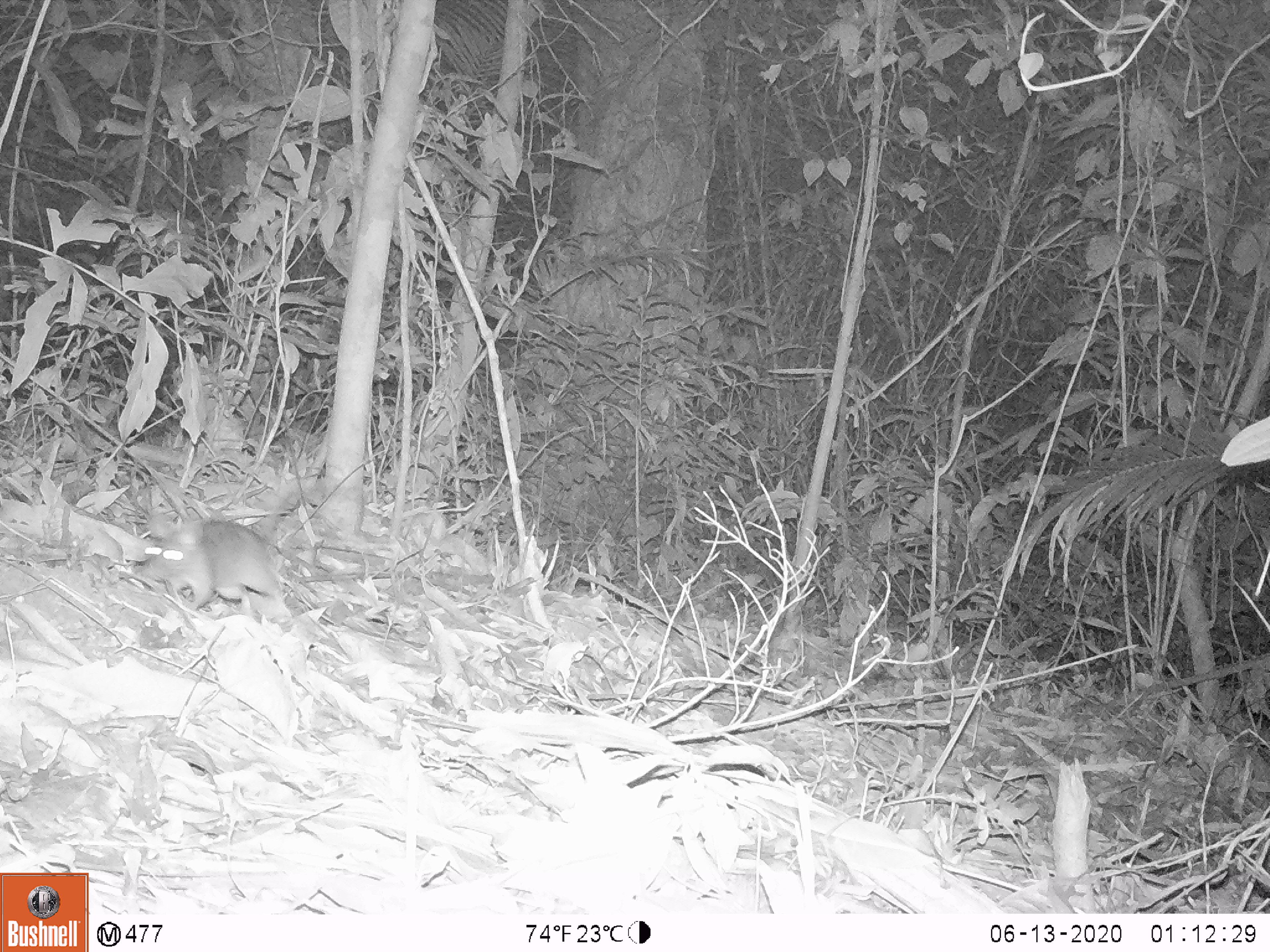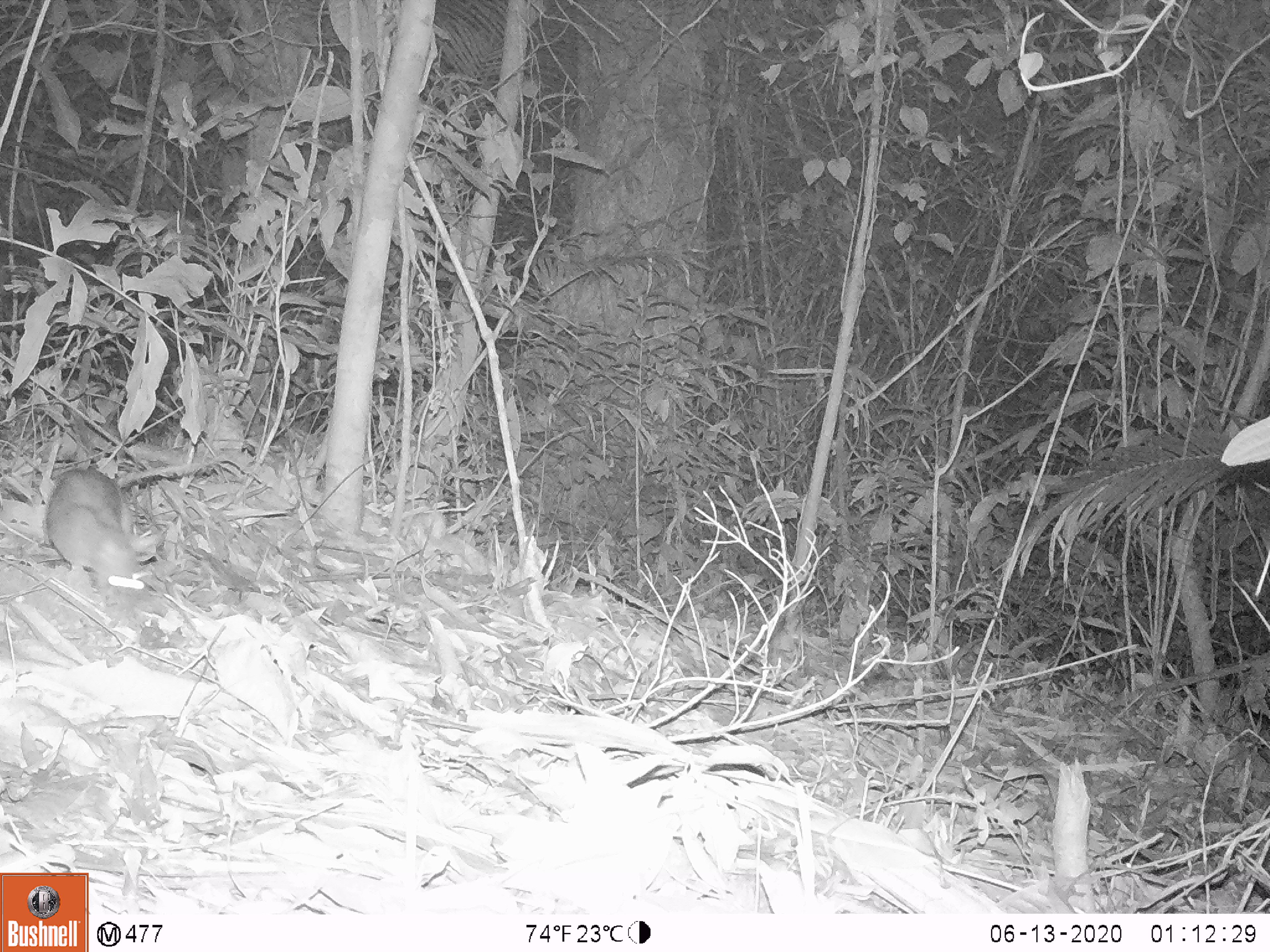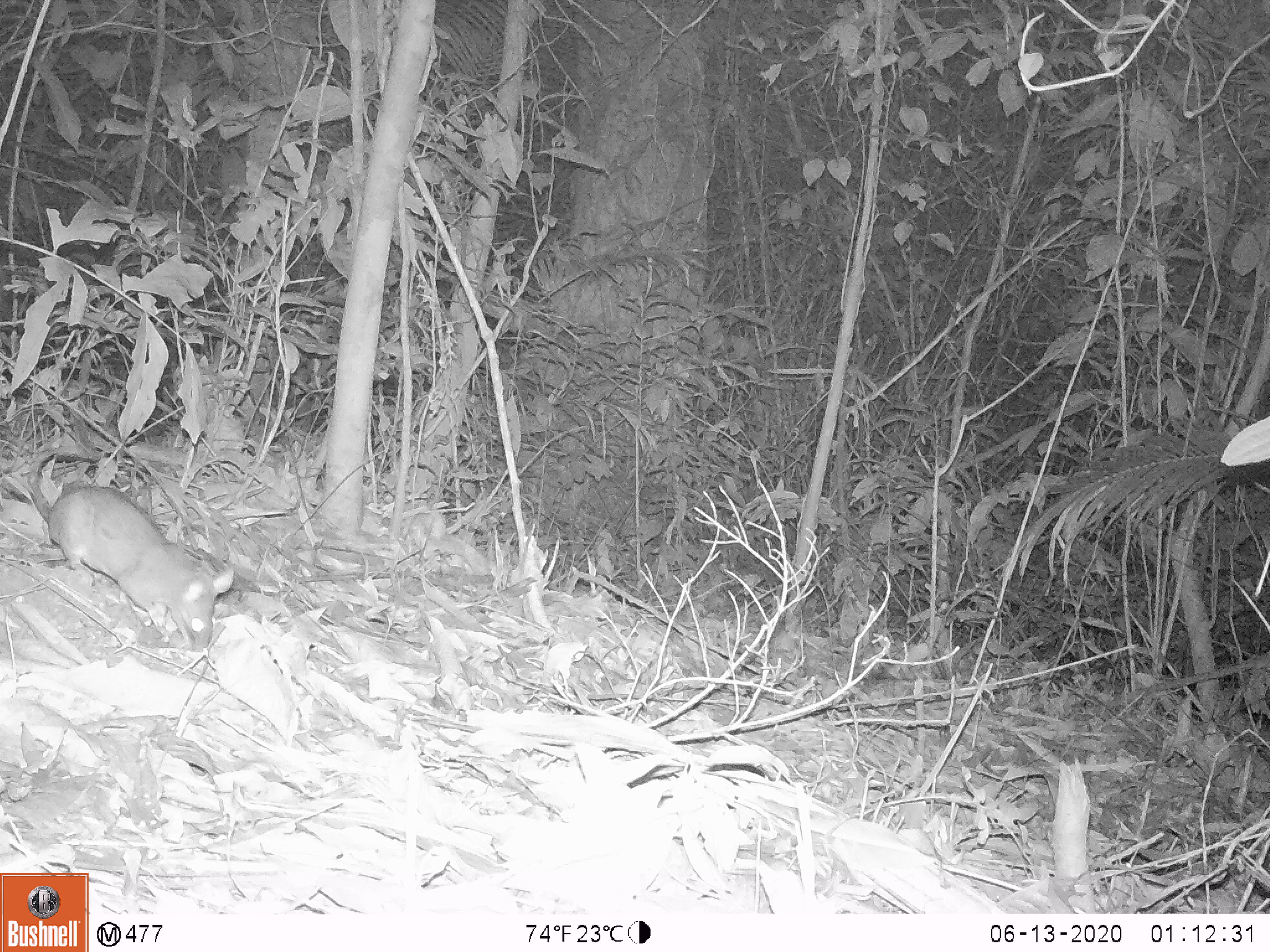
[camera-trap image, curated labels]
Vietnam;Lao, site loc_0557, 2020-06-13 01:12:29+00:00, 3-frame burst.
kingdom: Animalia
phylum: Chordata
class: Mammalia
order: Rodentia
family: Muridae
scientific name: Muridae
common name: old-world mice and rats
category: unidentified murid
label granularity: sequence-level